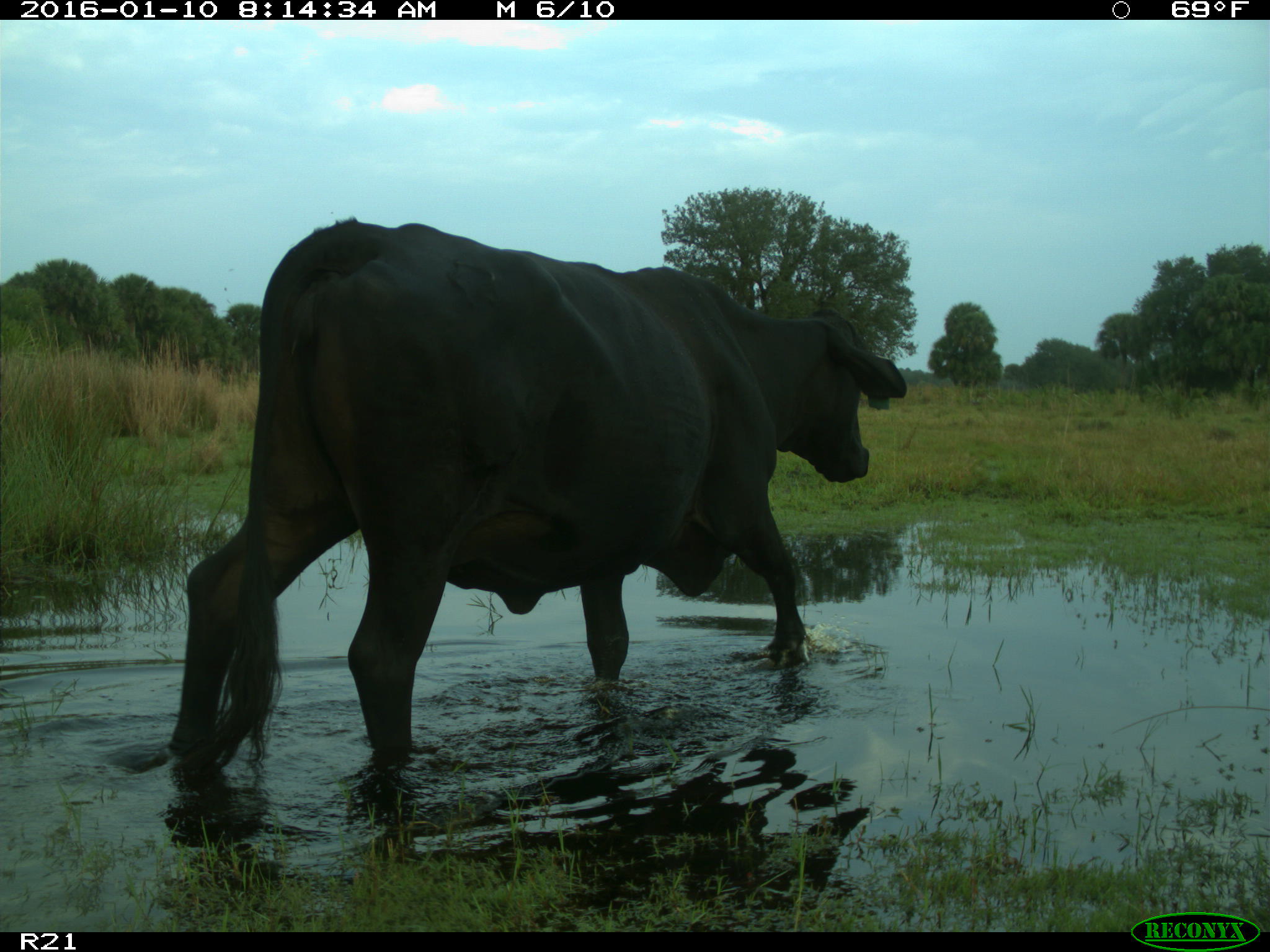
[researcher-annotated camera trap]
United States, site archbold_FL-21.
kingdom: Animalia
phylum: Chordata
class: Mammalia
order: Artiodactyla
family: Bovidae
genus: Bos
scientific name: Bos taurus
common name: domestic cow